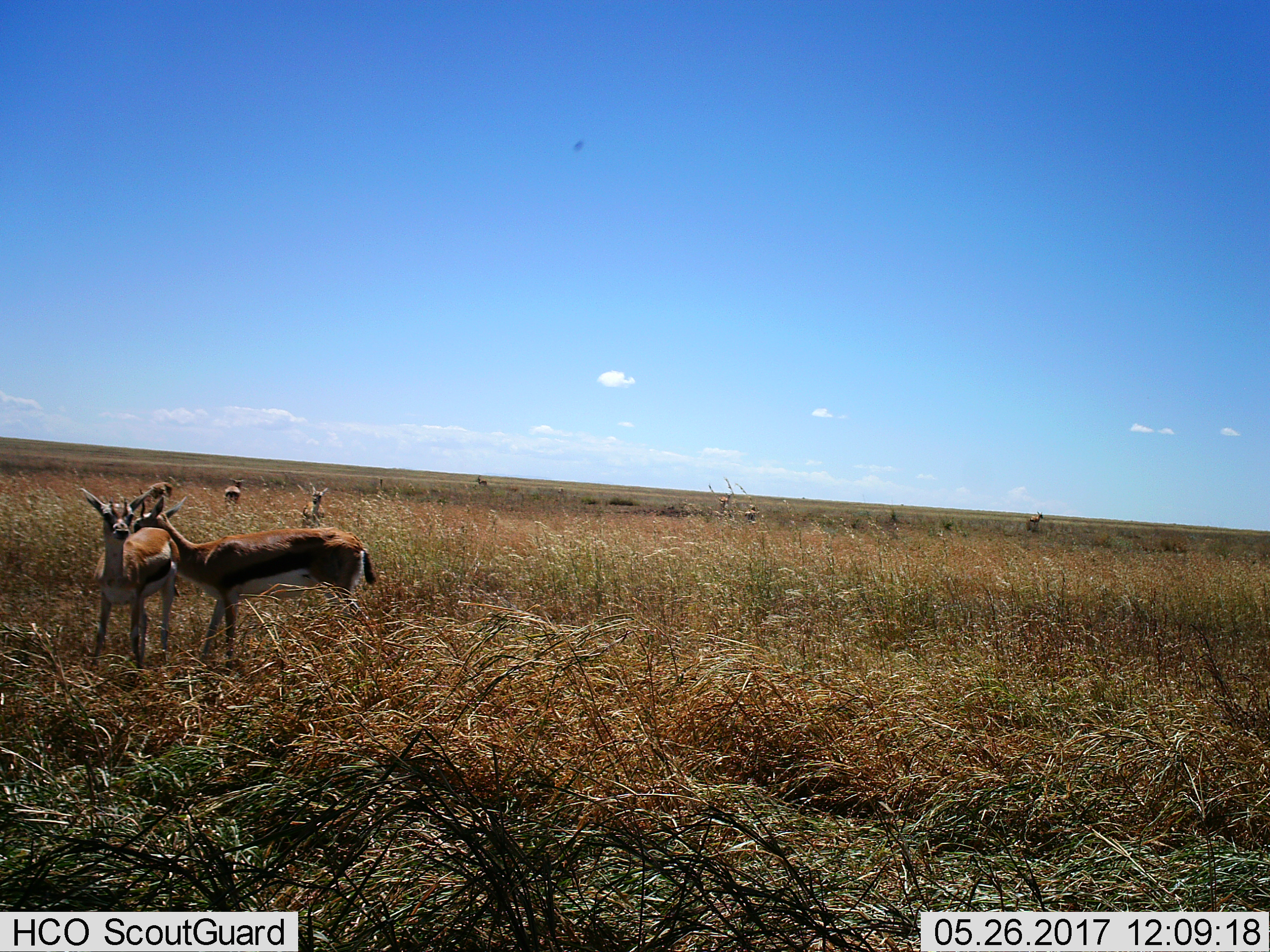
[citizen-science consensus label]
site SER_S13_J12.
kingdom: Animalia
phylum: Chordata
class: Mammalia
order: Artiodactyla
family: Bovidae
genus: Eudorcas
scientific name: Eudorcas thomsonii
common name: thomson's gazelle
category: gazellethomsons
Gazellethomsons (thomson's gazelle) (Eudorcas thomsonii), count 7. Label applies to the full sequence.